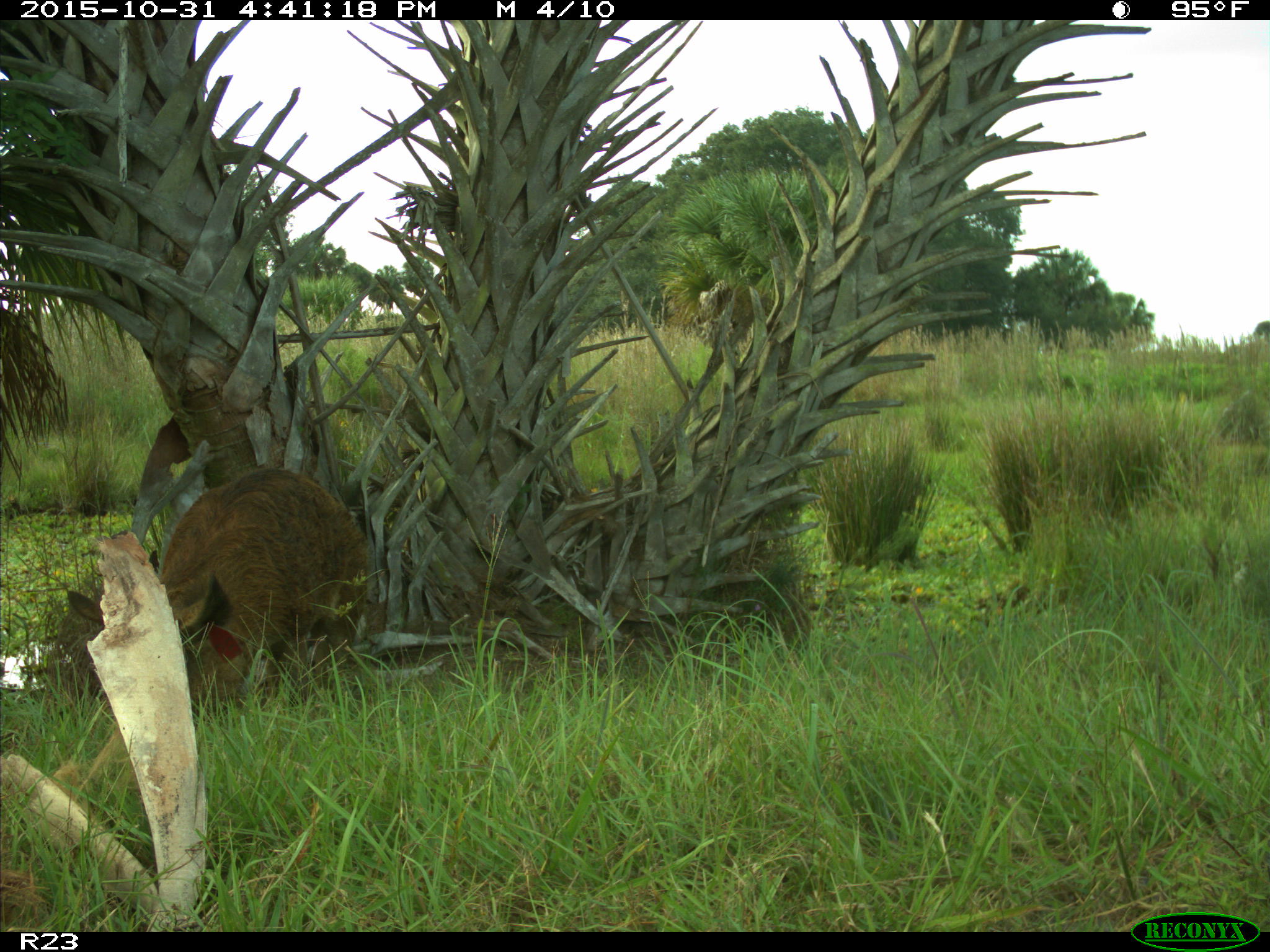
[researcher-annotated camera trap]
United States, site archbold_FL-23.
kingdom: Animalia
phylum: Chordata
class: Mammalia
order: Artiodactyla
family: Suidae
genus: Sus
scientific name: Sus scrofa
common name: wild boar